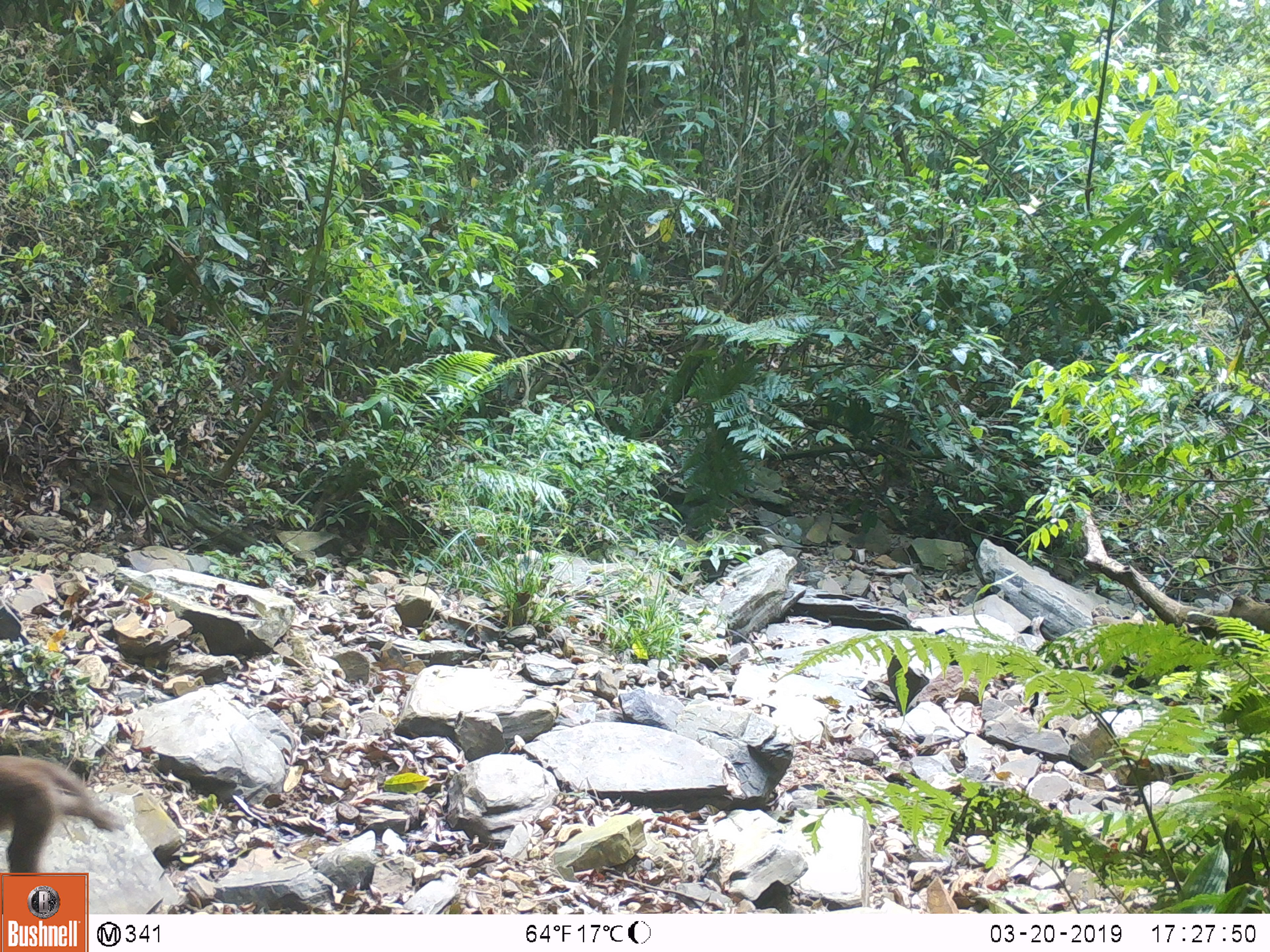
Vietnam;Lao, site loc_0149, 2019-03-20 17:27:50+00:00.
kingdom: Animalia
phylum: Chordata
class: Mammalia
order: Primates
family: Cercopithecidae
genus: Macaca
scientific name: Macaca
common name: macaques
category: assam or rhesus macaque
Assam or rhesus macaque (macaques) (Macaca). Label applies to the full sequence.